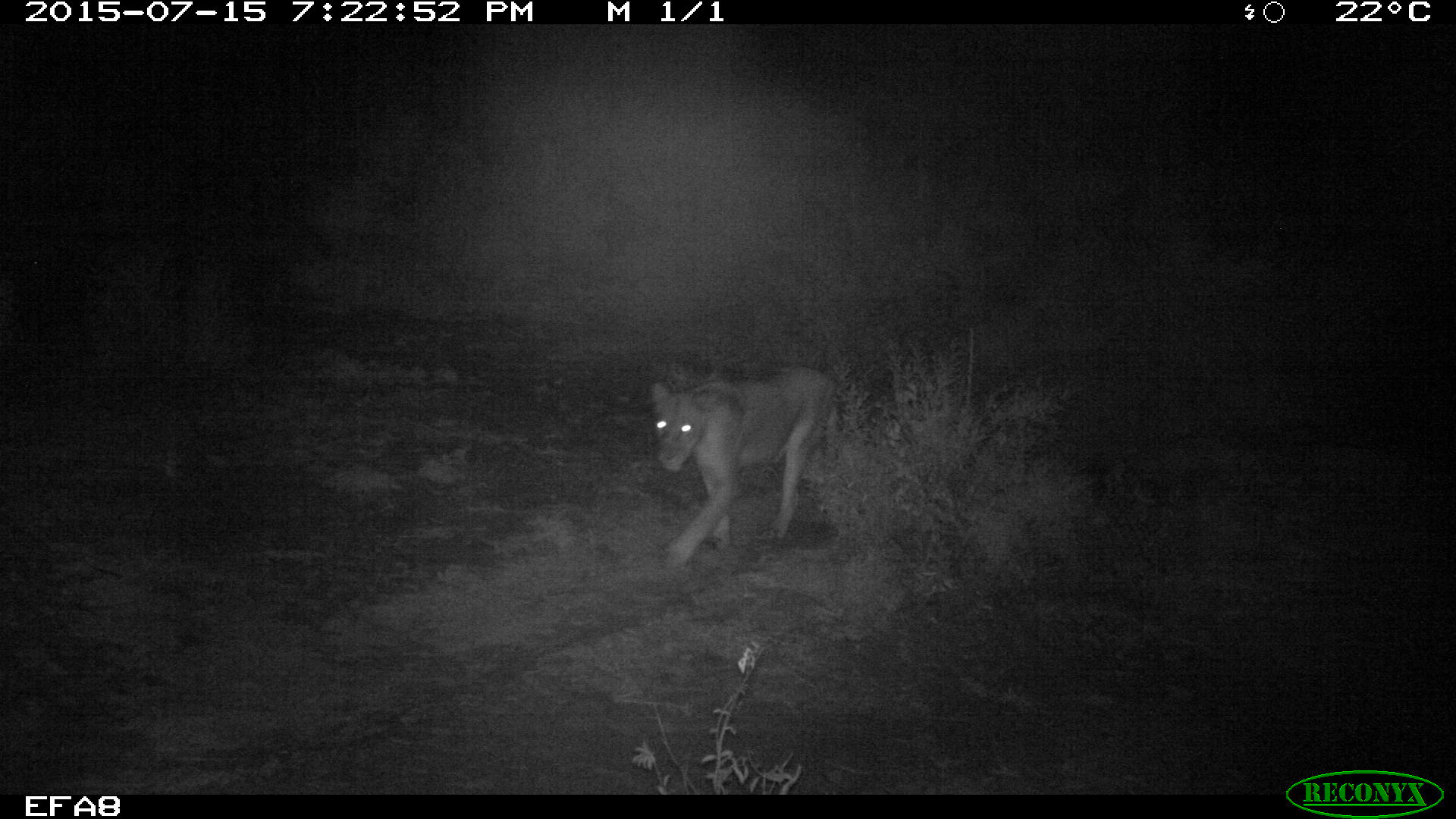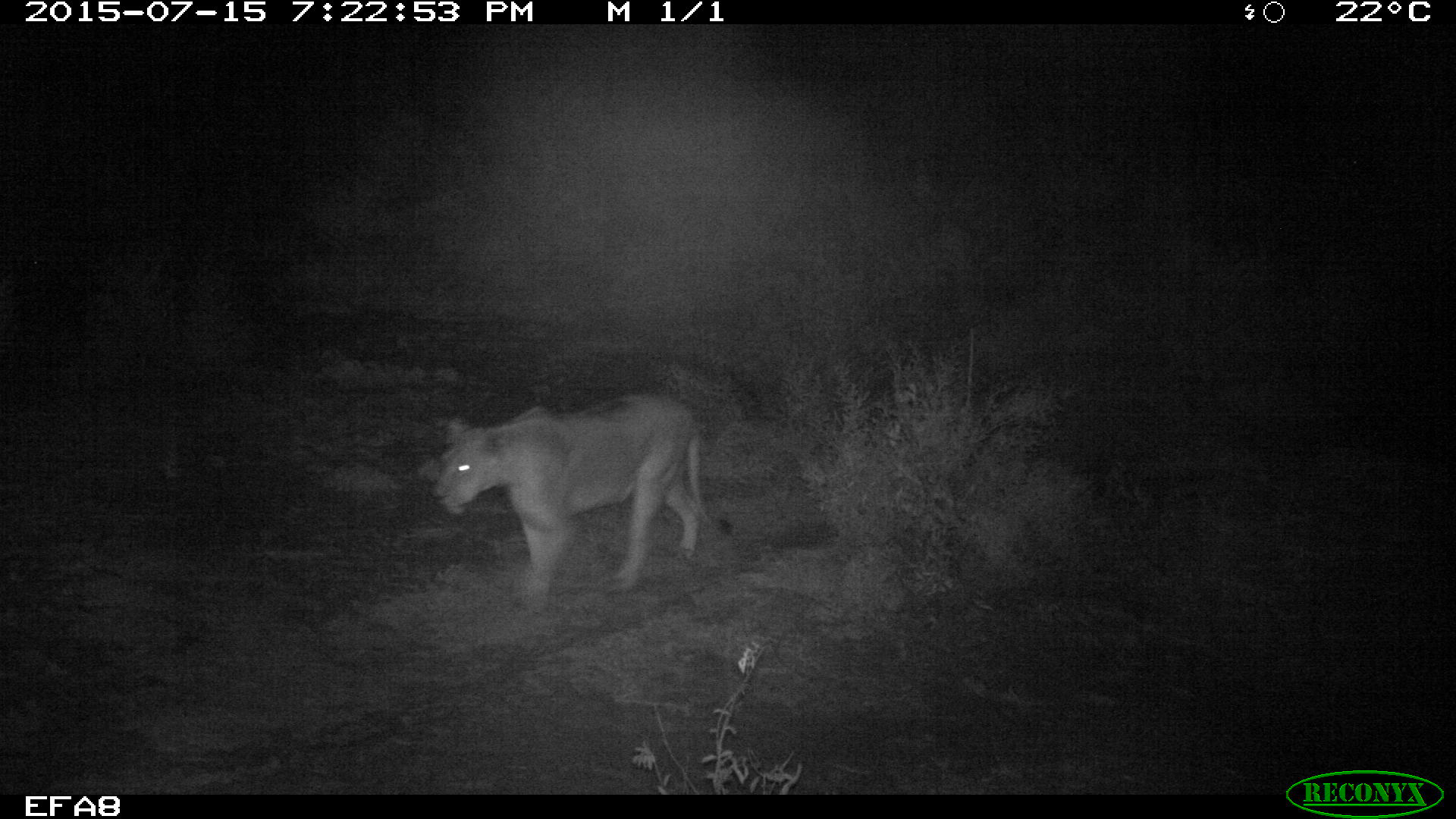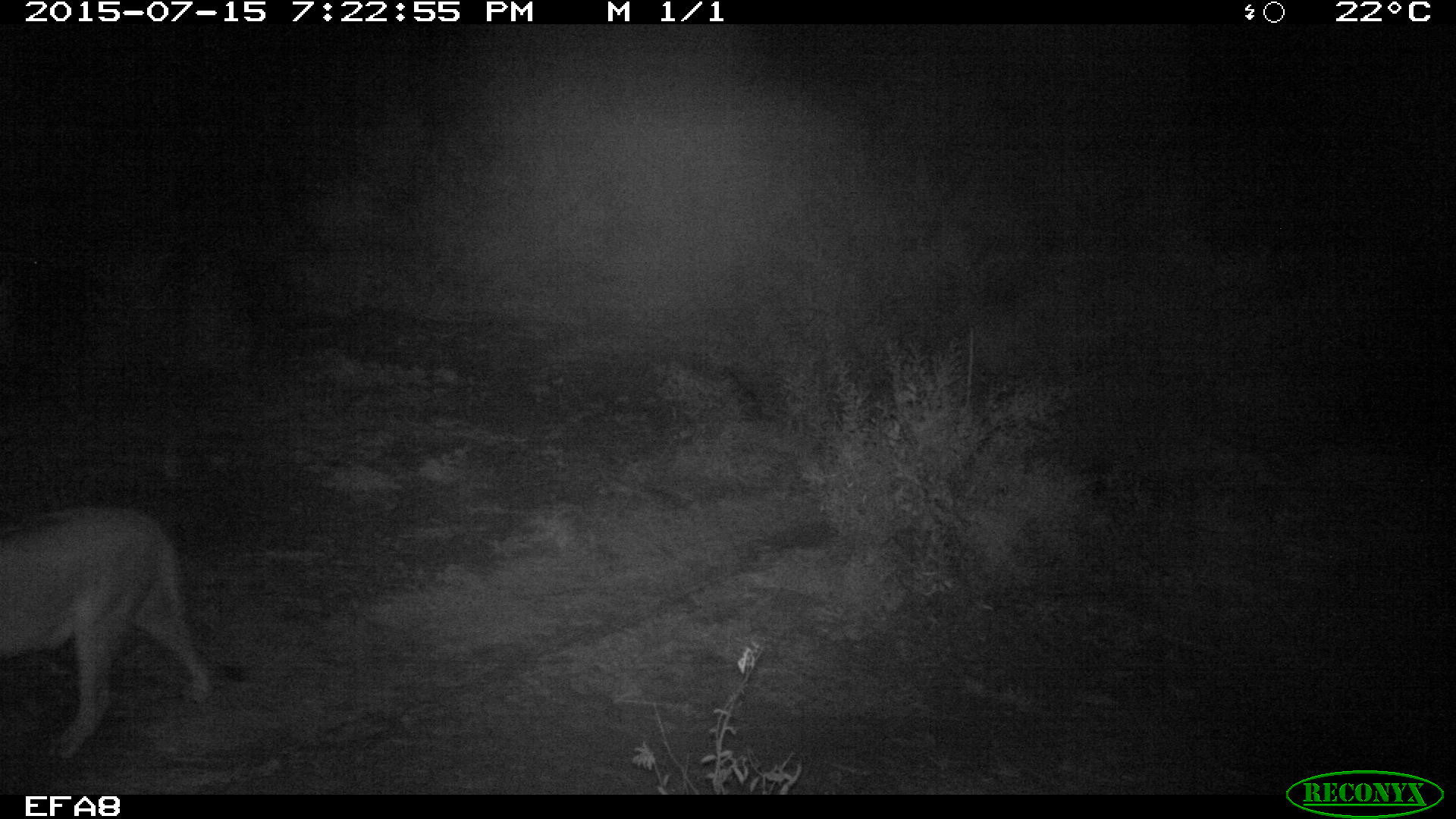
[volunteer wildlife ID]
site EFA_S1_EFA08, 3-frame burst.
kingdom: Animalia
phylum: Chordata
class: Mammalia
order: Carnivora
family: Felidae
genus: Panthera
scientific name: Panthera leo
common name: lion female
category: lionfemale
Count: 1.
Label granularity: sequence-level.